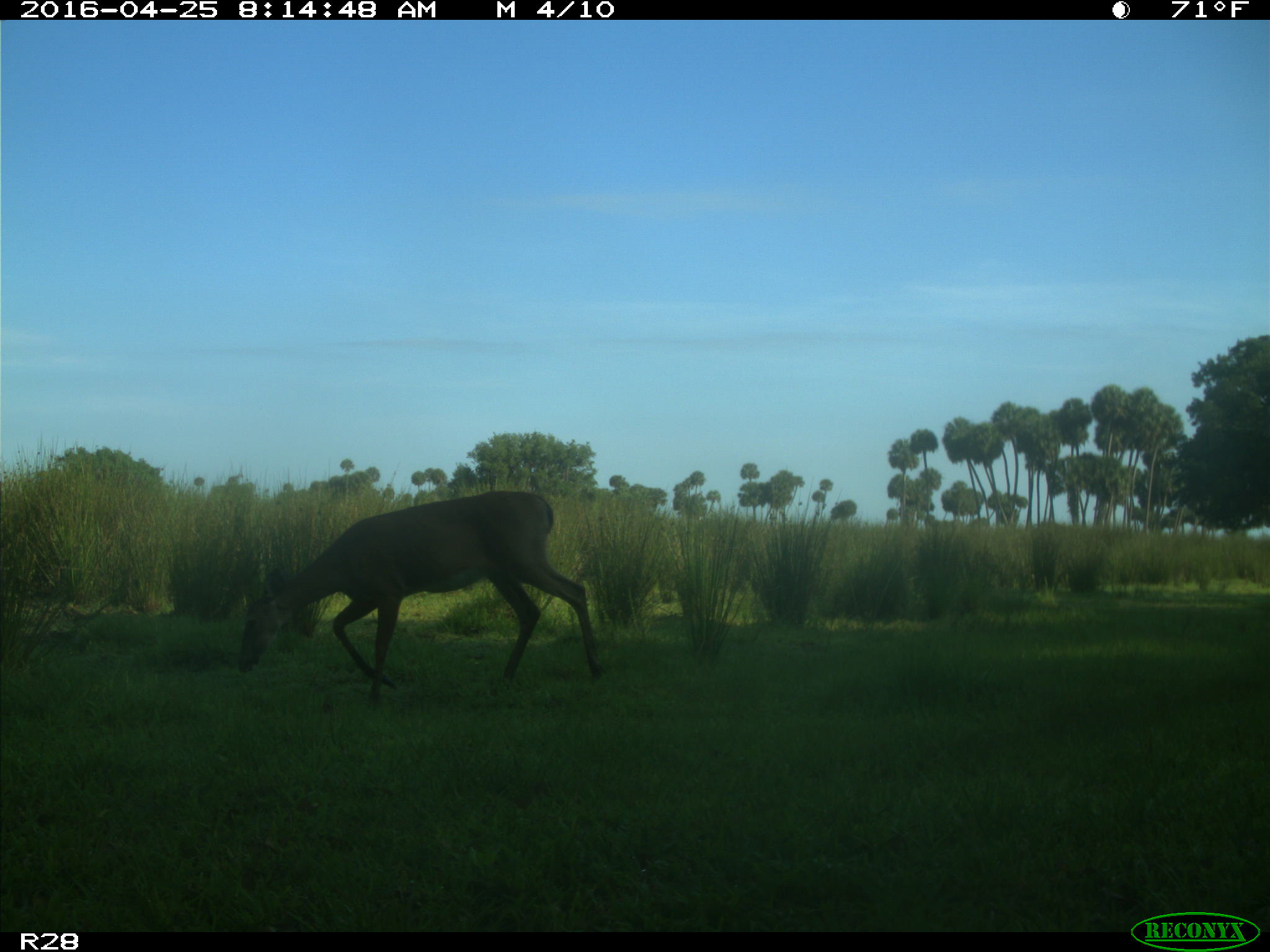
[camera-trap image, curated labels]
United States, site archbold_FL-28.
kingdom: Animalia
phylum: Chordata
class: Mammalia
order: Artiodactyla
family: Cervidae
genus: Odocoileus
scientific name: Odocoileus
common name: deer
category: unidentified deer